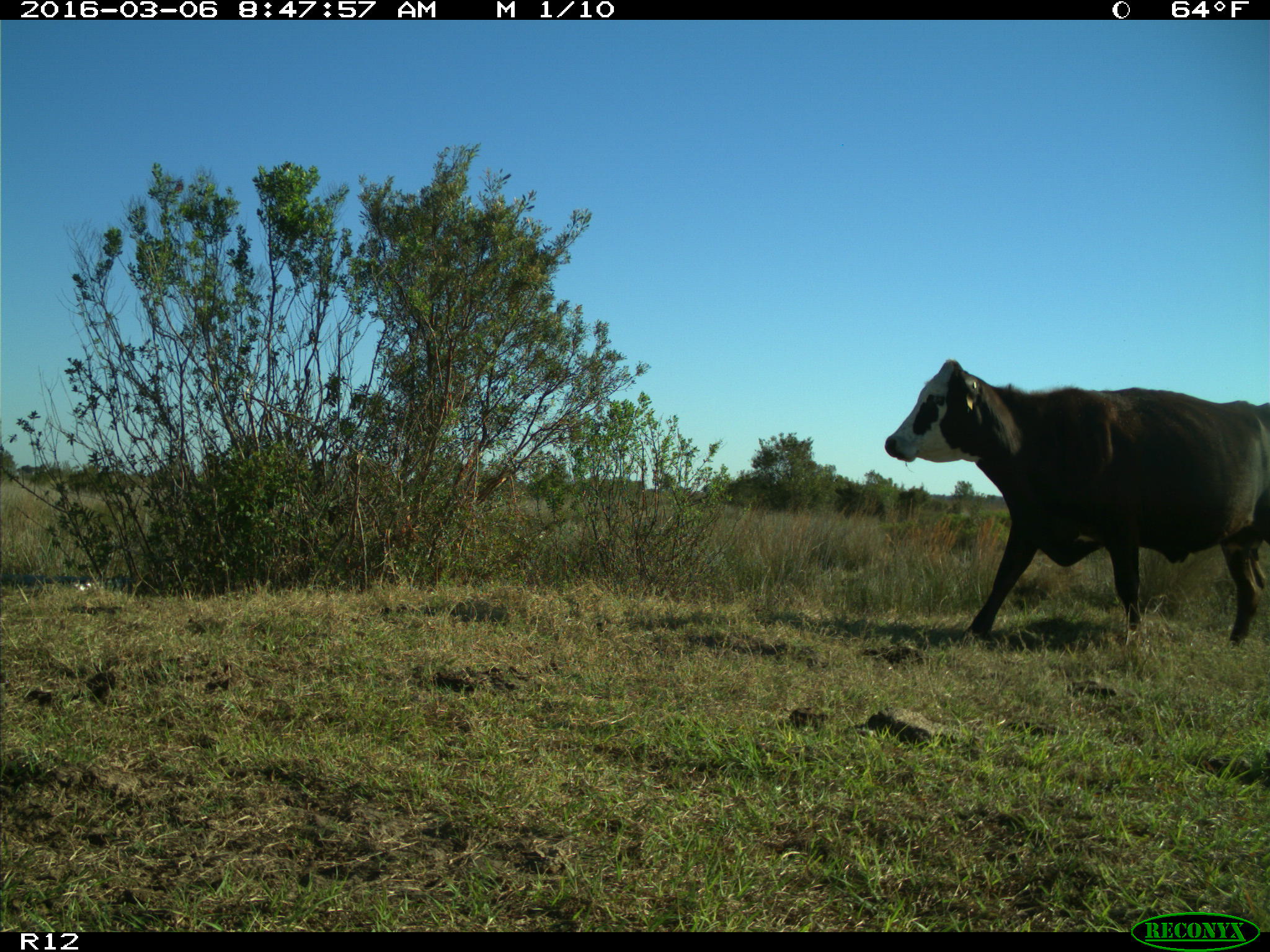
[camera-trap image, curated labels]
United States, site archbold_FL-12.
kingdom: Animalia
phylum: Chordata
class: Mammalia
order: Artiodactyla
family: Bovidae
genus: Bos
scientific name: Bos taurus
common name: domestic cow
Bos taurus (domestic cow).